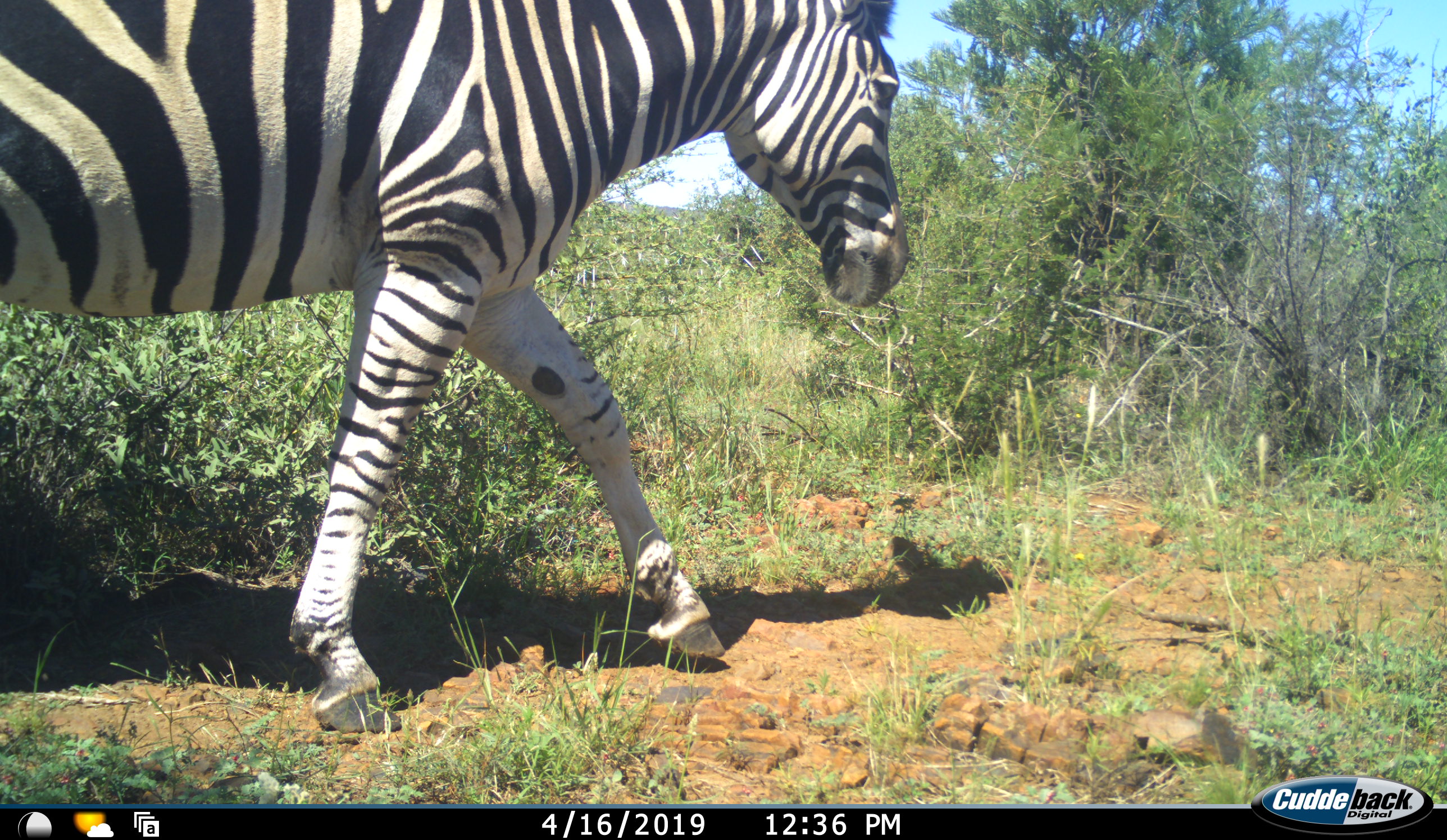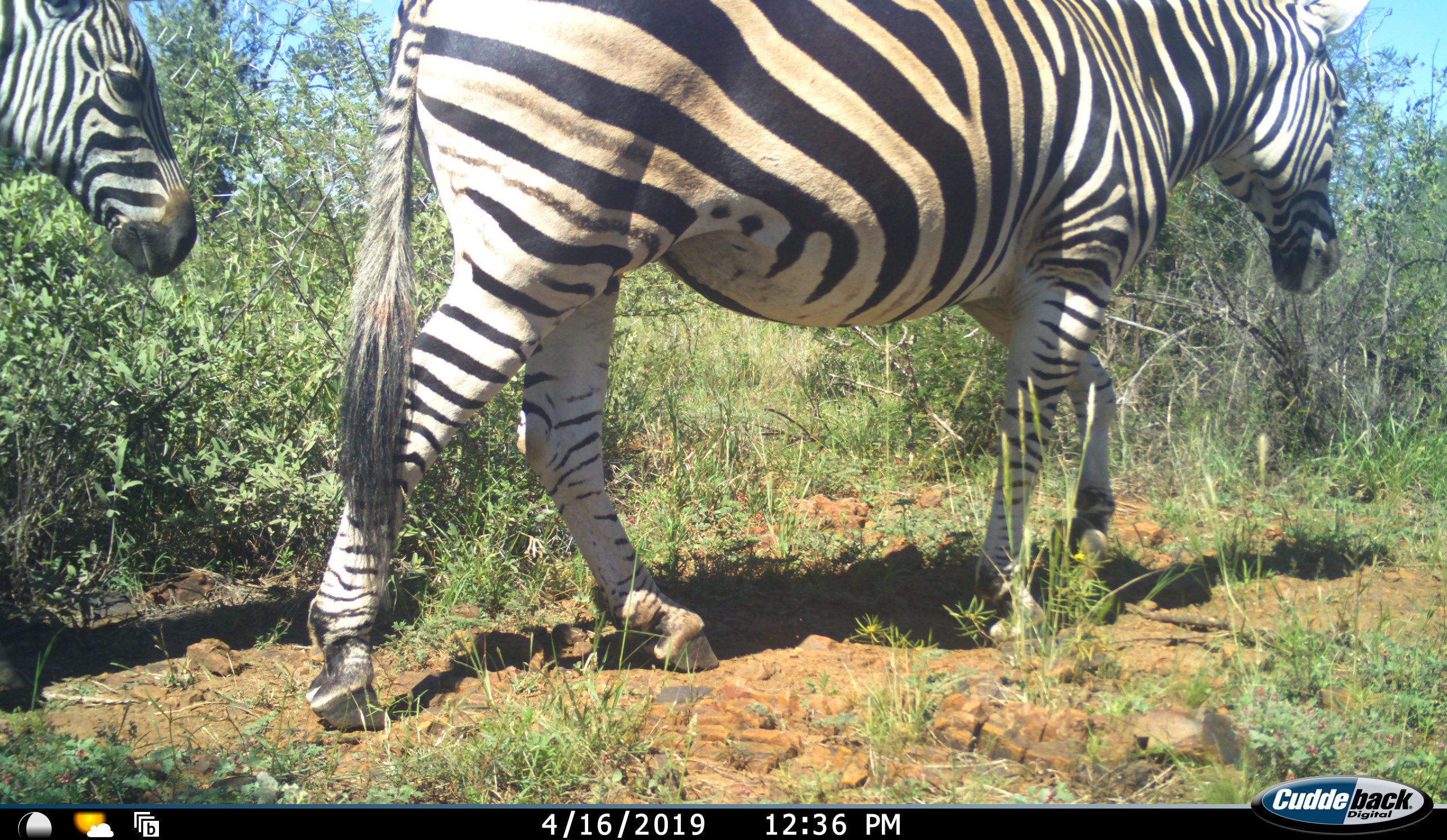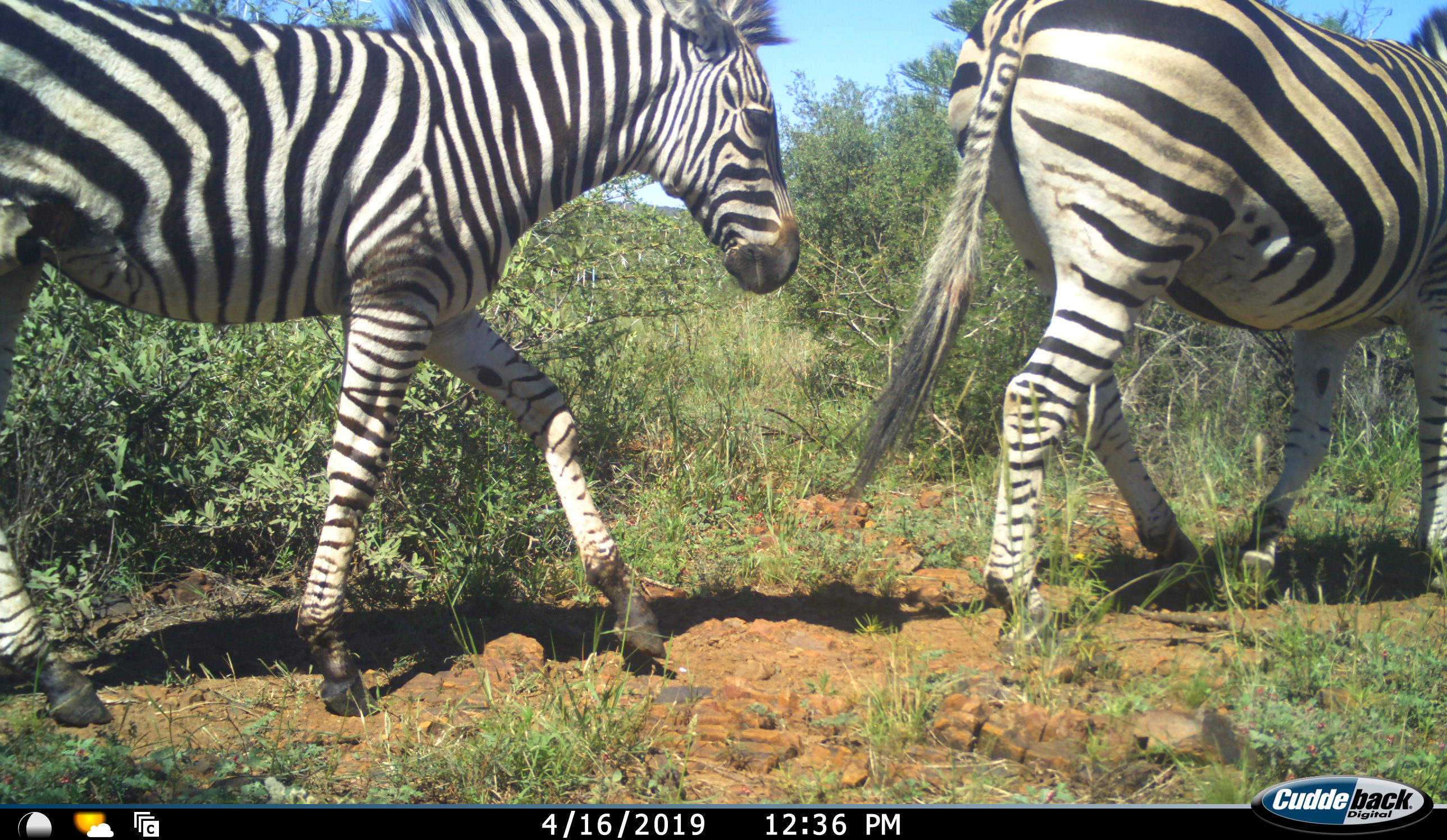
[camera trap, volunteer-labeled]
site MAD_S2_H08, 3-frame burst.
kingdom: Animalia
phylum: Chordata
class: Mammalia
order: Perissodactyla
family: Equidae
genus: Equus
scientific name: Equus quagga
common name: plains zebra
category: zebraplains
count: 2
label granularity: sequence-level